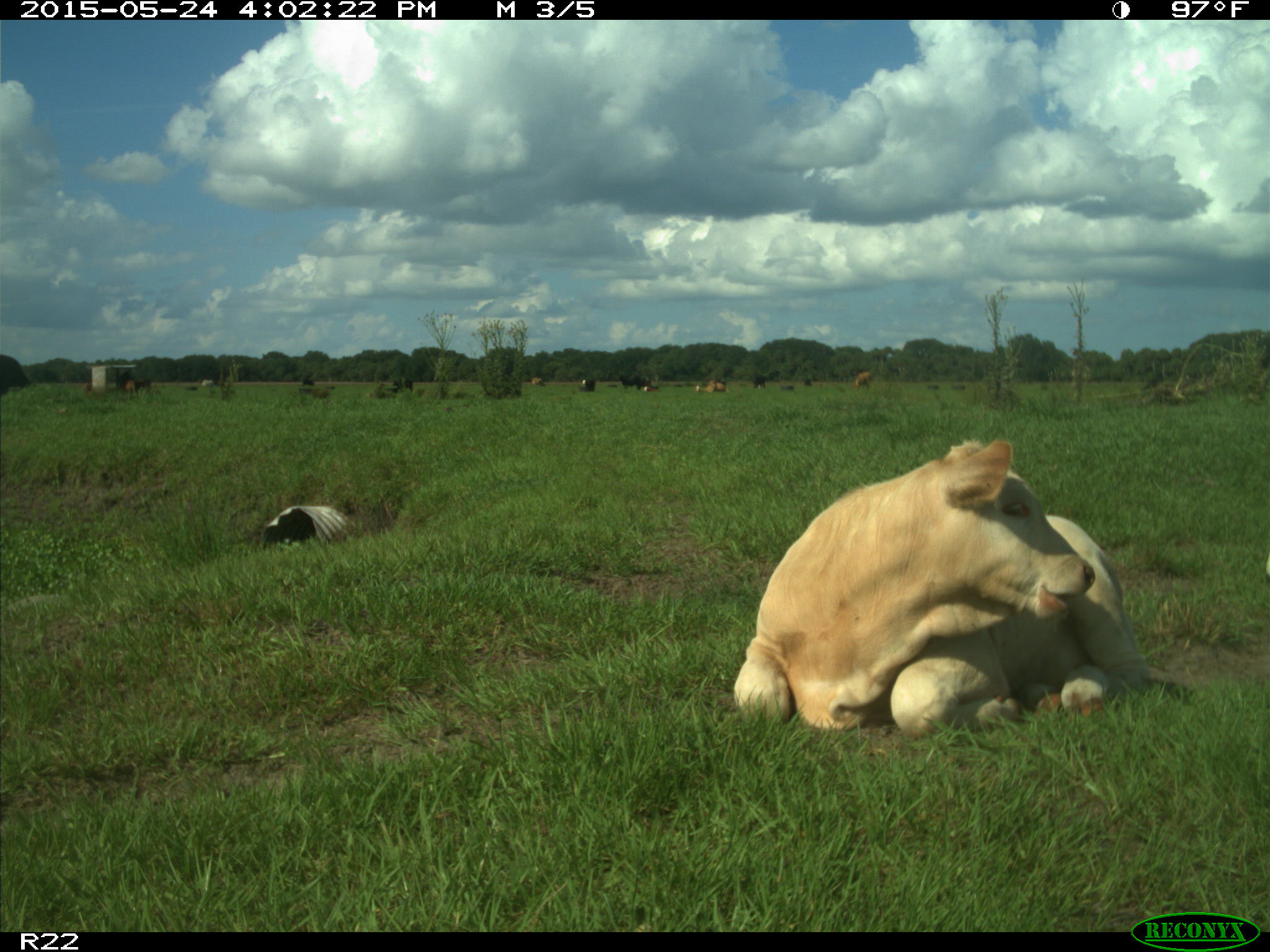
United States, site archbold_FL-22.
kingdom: Animalia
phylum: Chordata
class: Mammalia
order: Artiodactyla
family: Bovidae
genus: Bos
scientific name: Bos taurus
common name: domestic cow